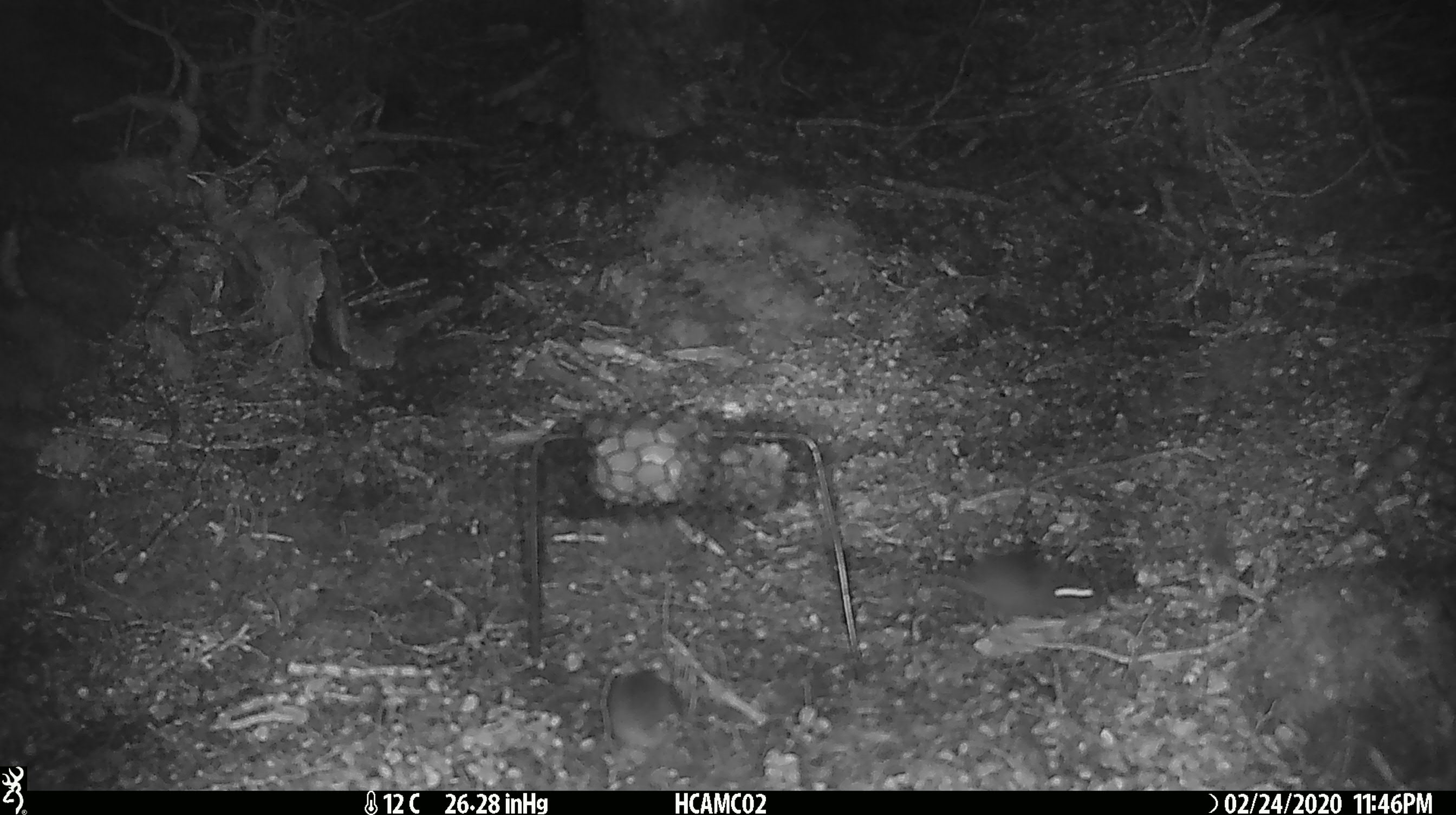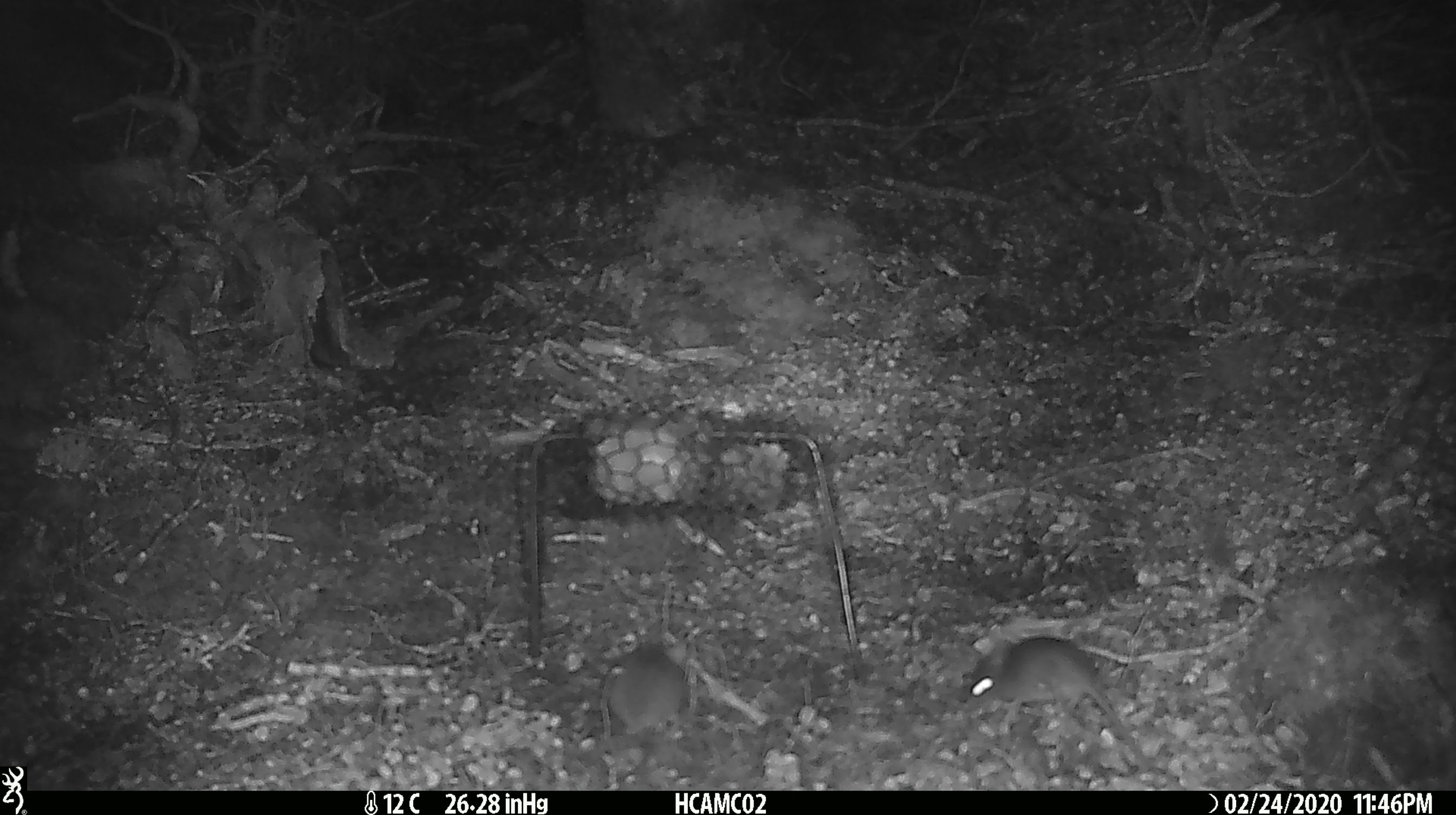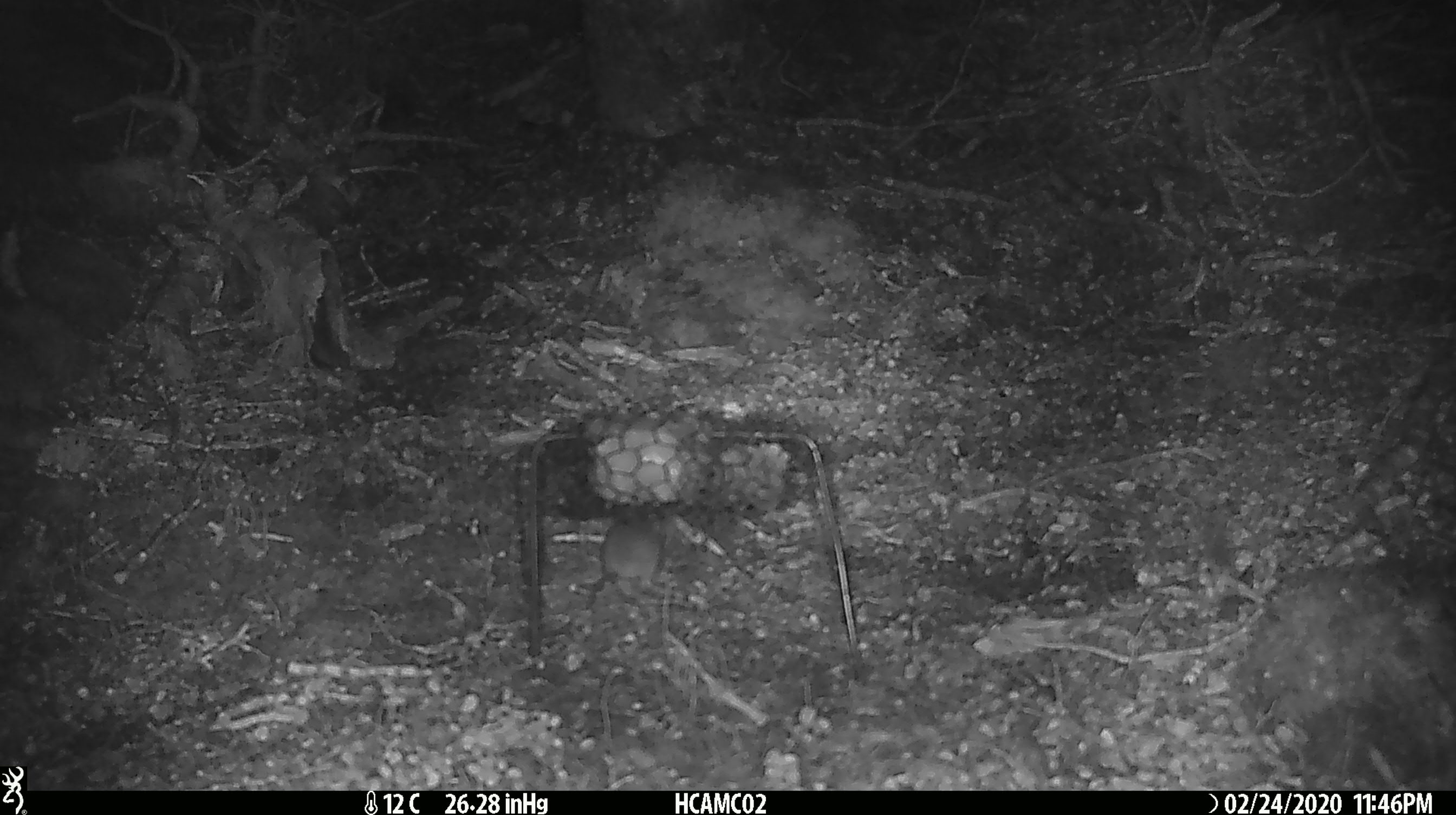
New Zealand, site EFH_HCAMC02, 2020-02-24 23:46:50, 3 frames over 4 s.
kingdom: Animalia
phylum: Chordata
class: Mammalia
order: Rodentia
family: Muridae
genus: Mus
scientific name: Mus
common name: mouse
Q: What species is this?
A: Mouse (Mus).